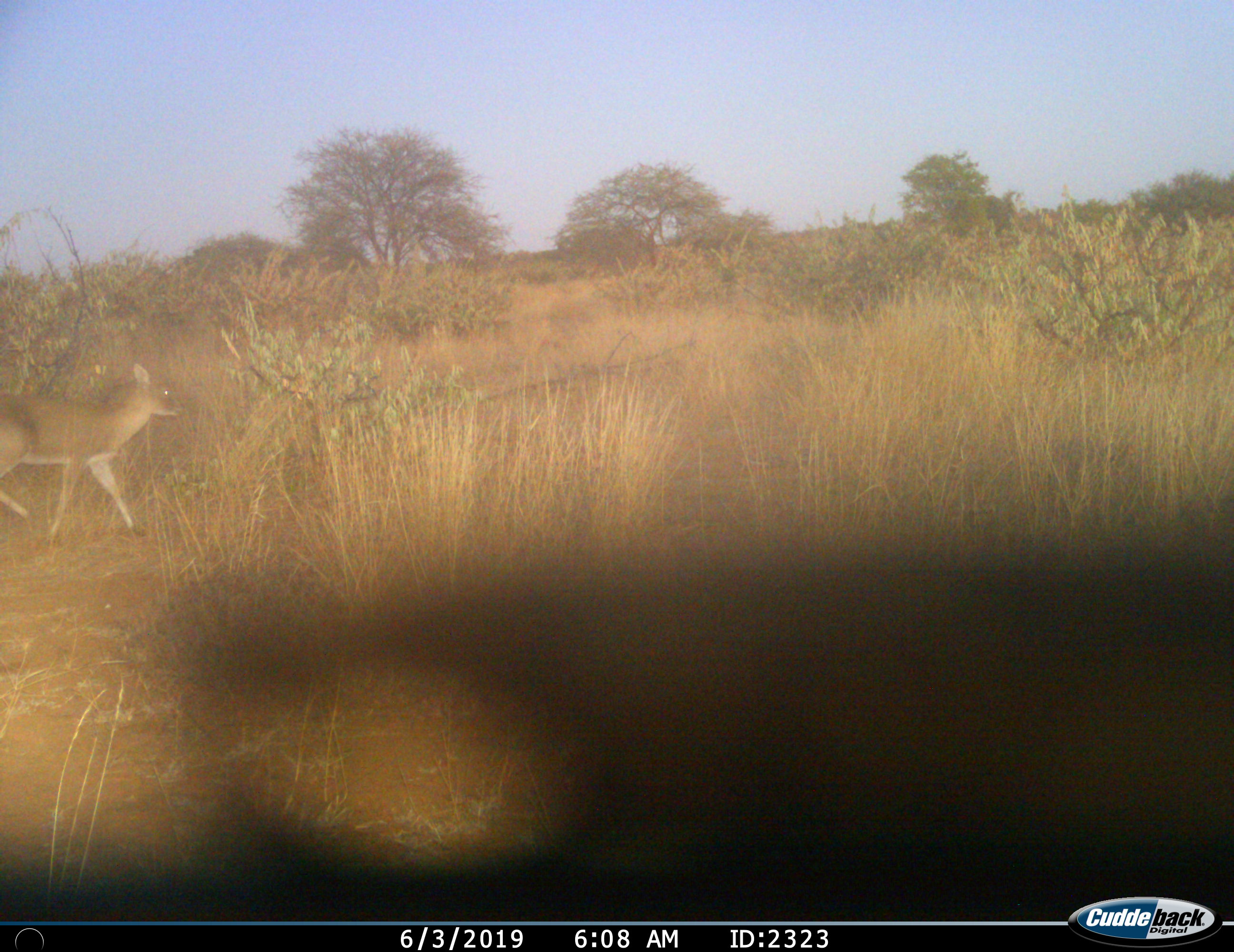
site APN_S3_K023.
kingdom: Animalia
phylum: Chordata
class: Mammalia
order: Artiodactyla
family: Bovidae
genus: Sylvicapra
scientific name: Sylvicapra grimmia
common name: common duiker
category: duikercommongrey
Duikercommongrey (common duiker) (Sylvicapra grimmia), count 1. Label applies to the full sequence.